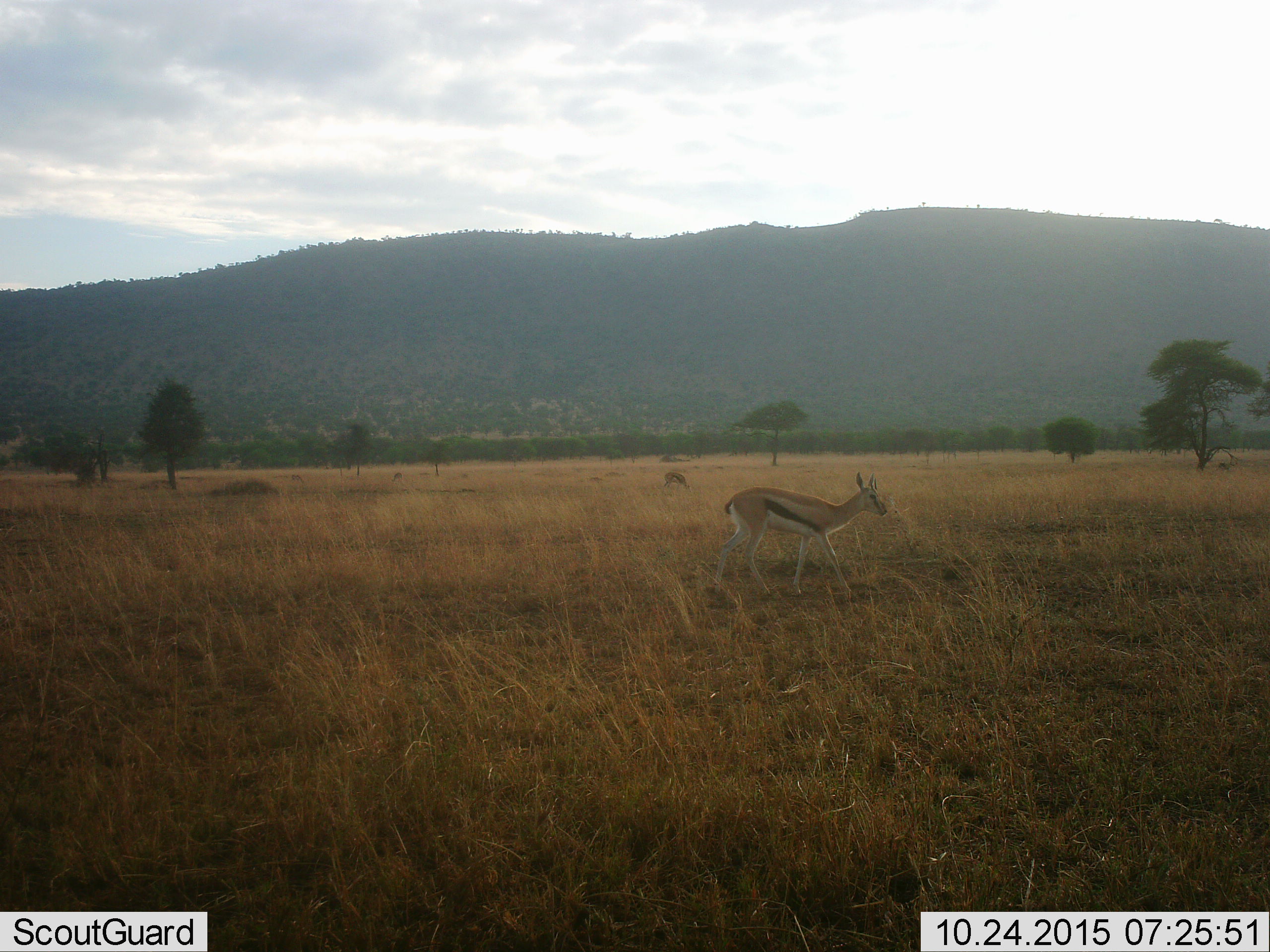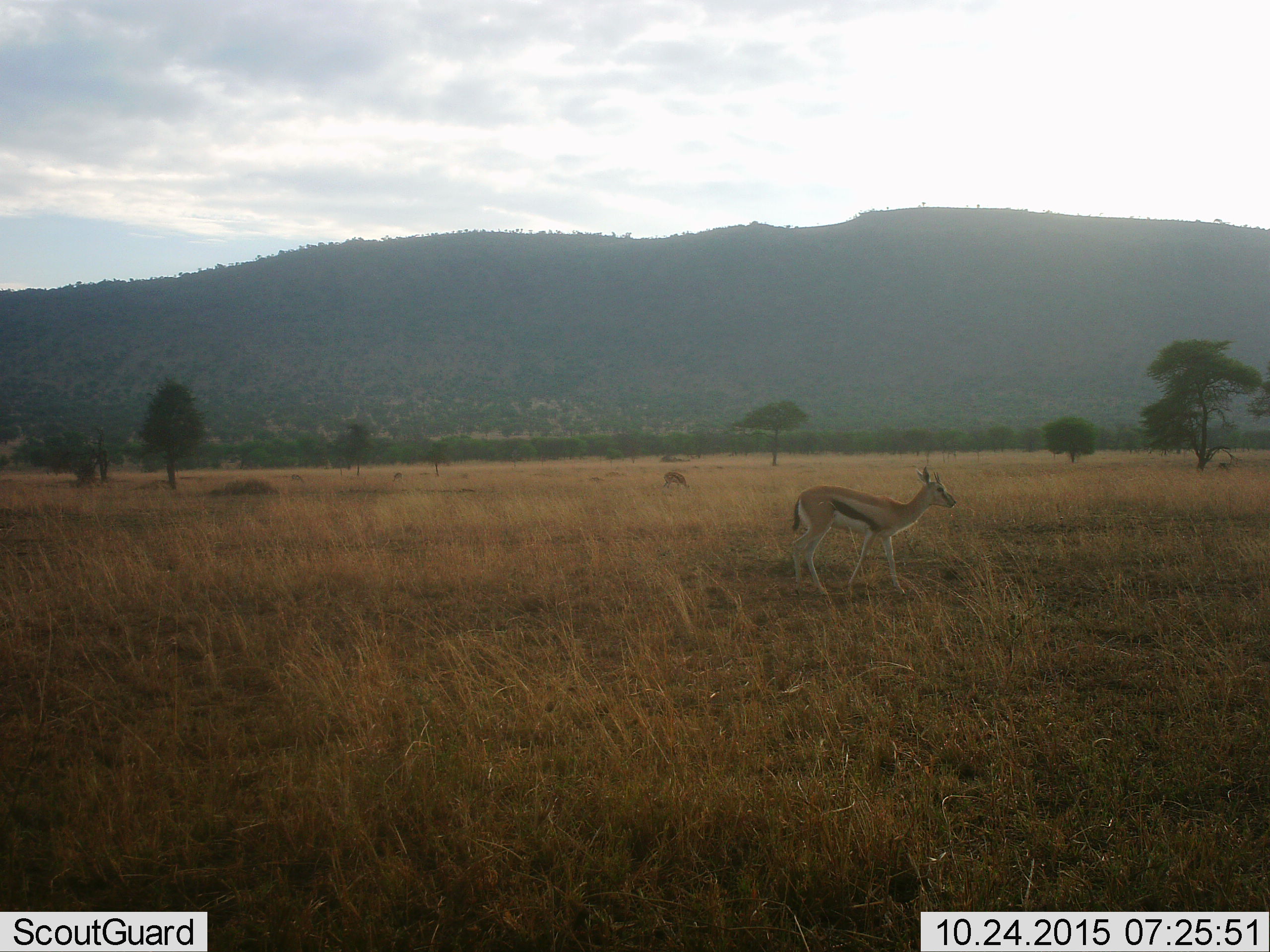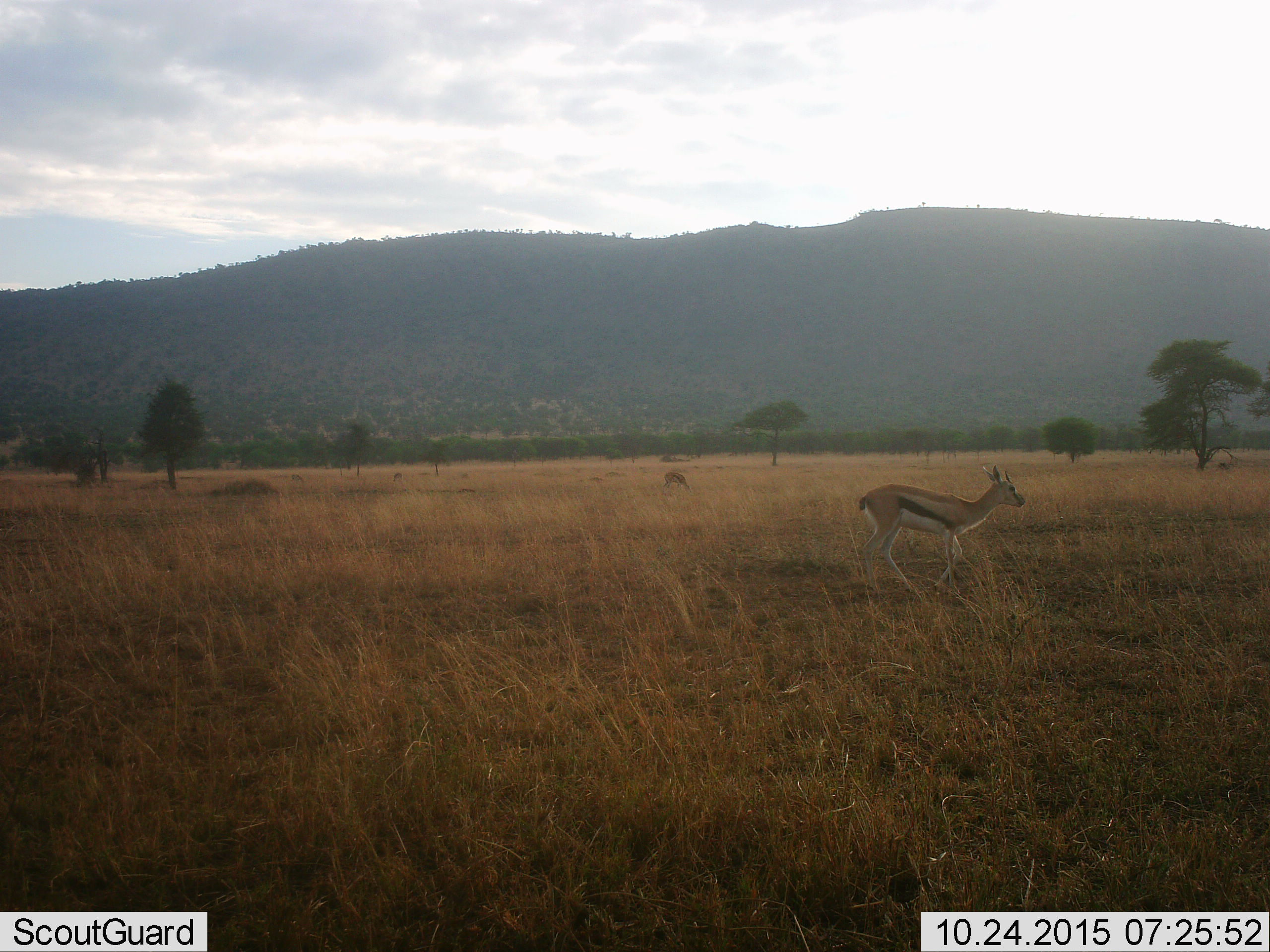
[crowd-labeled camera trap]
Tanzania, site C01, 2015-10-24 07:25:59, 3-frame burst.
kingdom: Animalia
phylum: Chordata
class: Mammalia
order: Artiodactyla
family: Bovidae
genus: Eudorcas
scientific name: Eudorcas thomsonii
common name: thomson's gazelle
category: gazellethomsons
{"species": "gazellethomsons (thomson's gazelle) (Eudorcas thomsonii)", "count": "2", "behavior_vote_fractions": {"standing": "47%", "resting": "0%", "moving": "58%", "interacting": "0%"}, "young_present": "0%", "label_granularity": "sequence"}